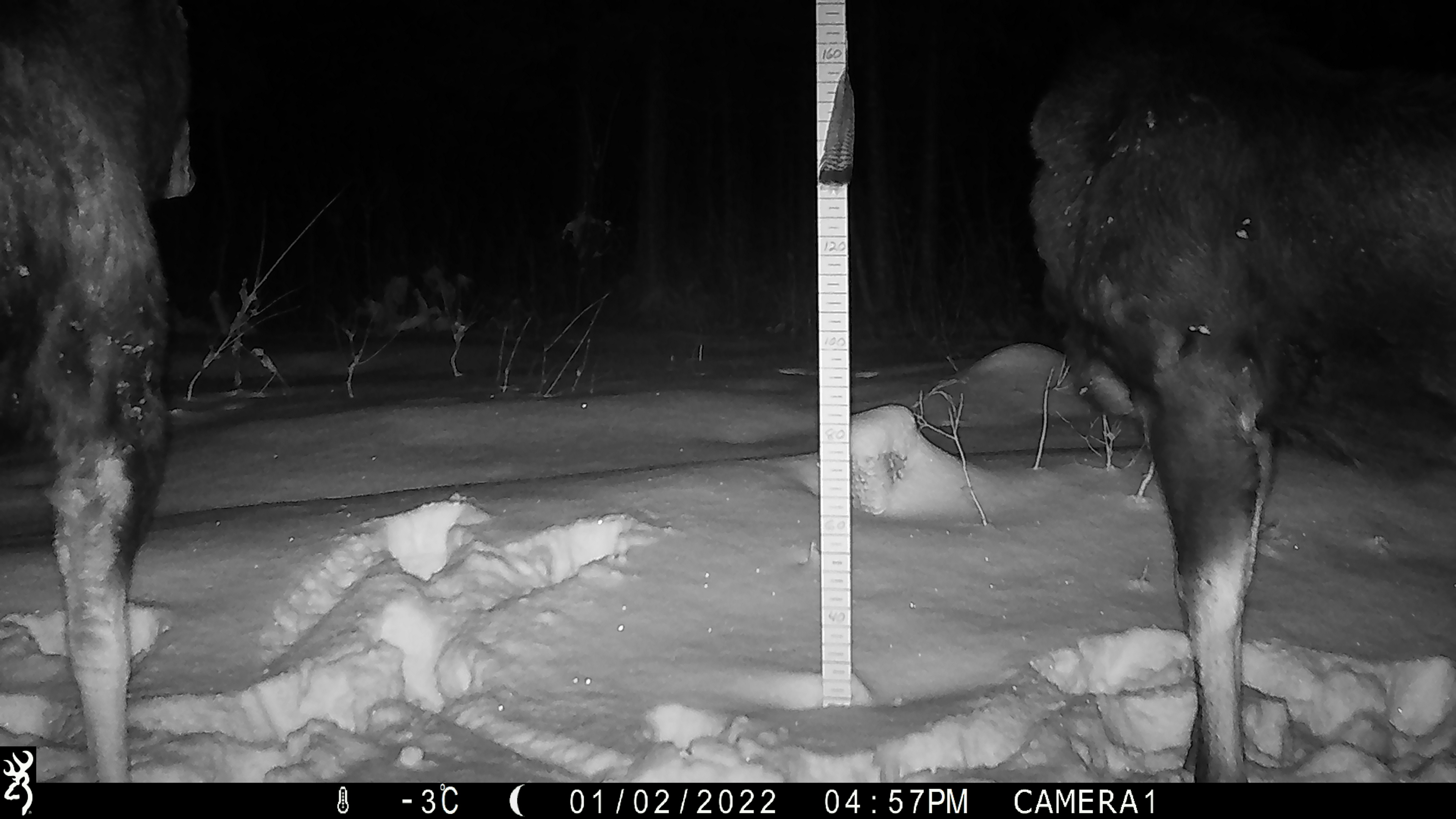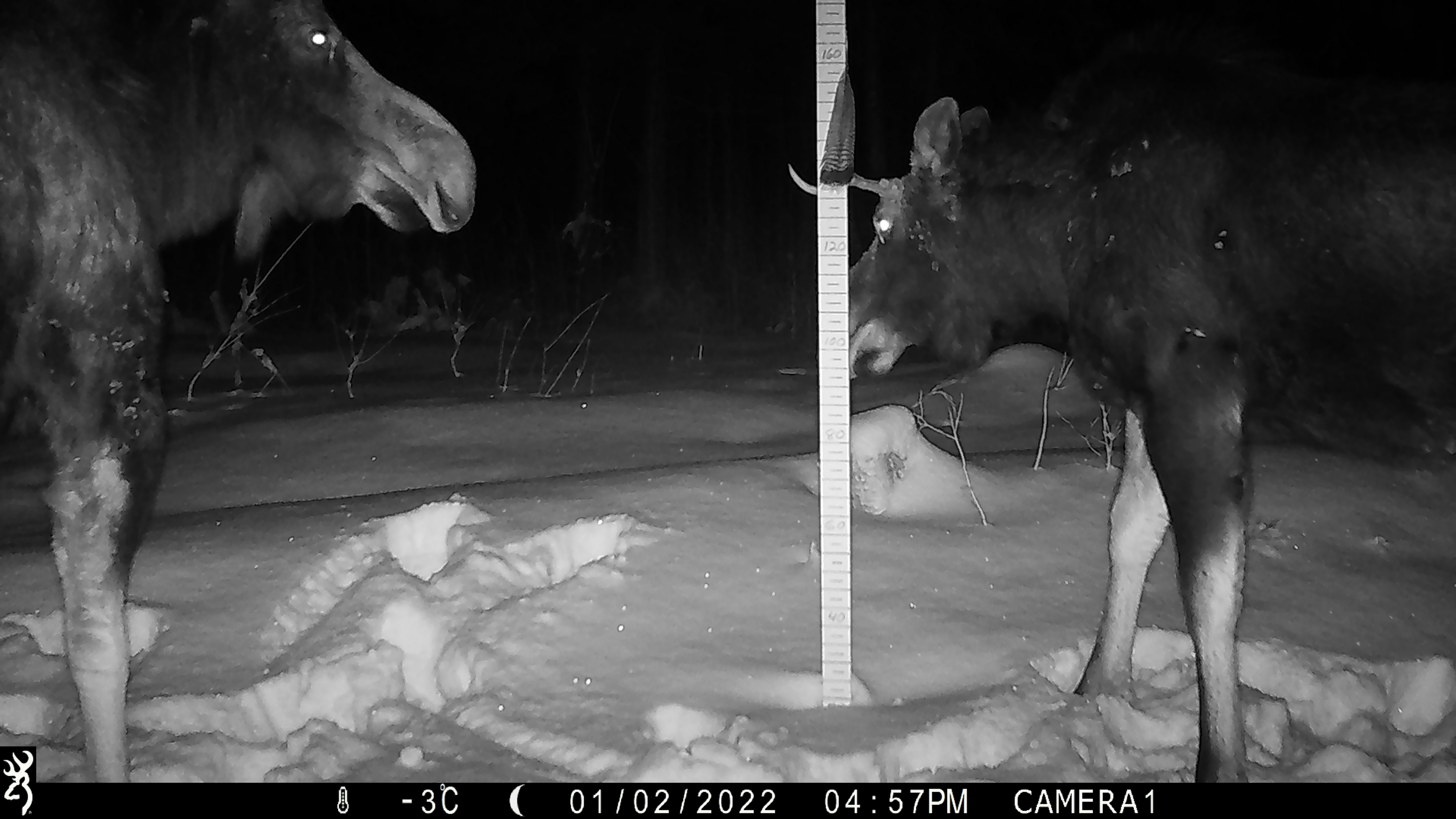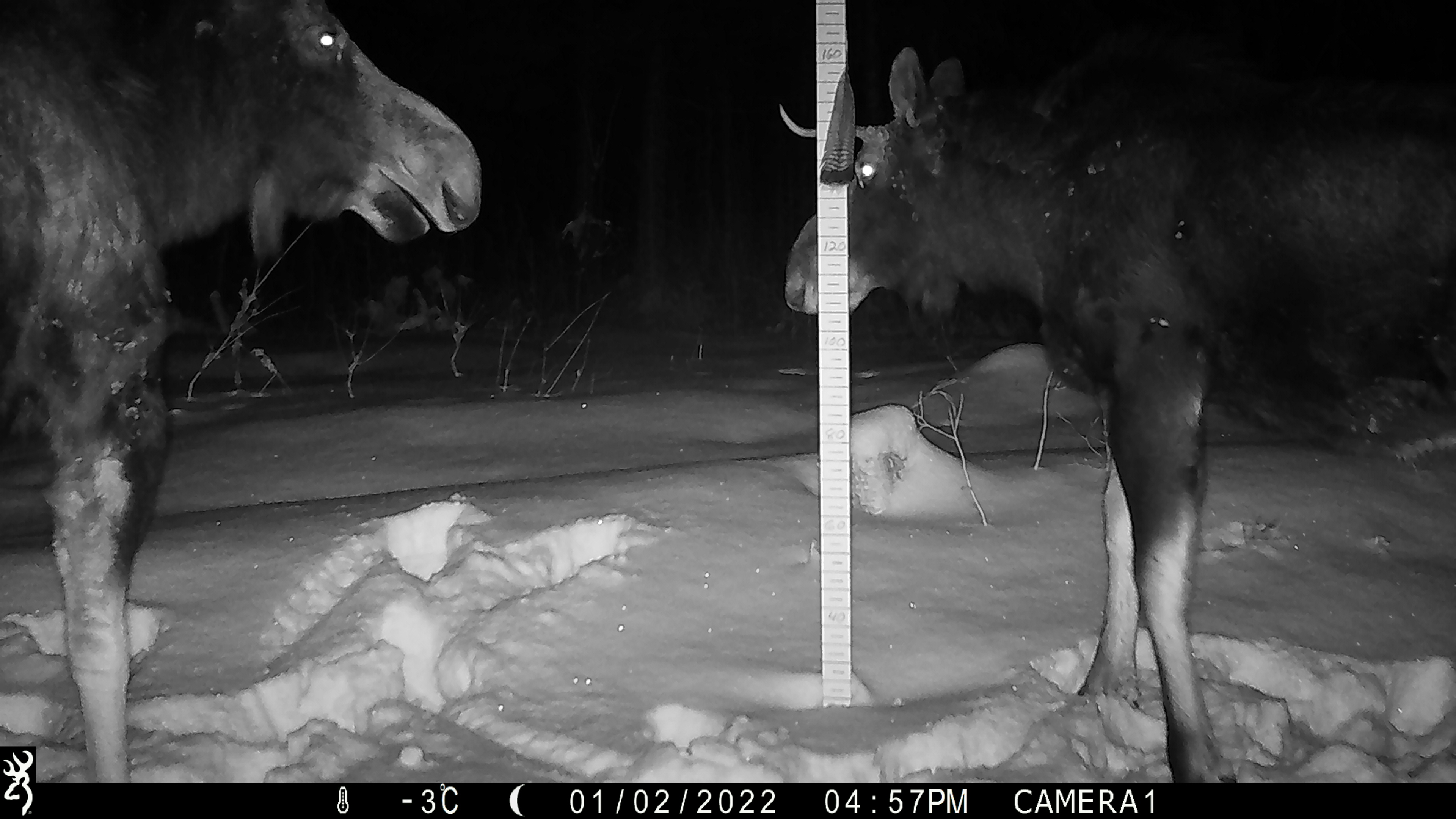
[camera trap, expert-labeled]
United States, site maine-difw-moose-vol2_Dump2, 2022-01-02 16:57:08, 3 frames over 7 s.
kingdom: Animalia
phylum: Chordata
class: Mammalia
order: Artiodactyla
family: Cervidae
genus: Alces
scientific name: Alces alces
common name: moose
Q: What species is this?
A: Moose (Alces alces).